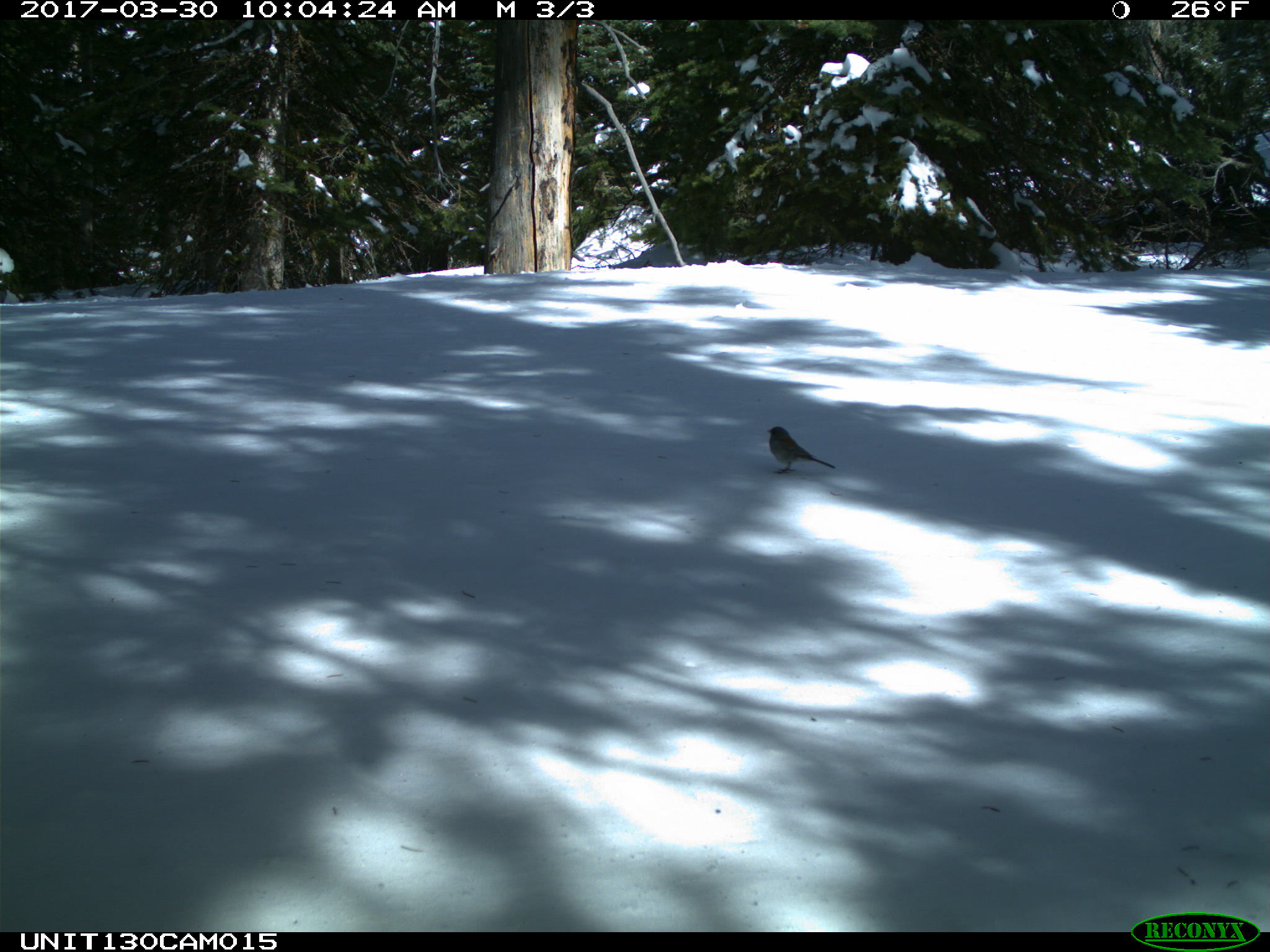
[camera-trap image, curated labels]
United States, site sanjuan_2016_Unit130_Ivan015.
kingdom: Animalia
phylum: Chordata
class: Aves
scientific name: Aves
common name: birds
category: unidentified bird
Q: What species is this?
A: Unidentified bird (birds) (Aves).